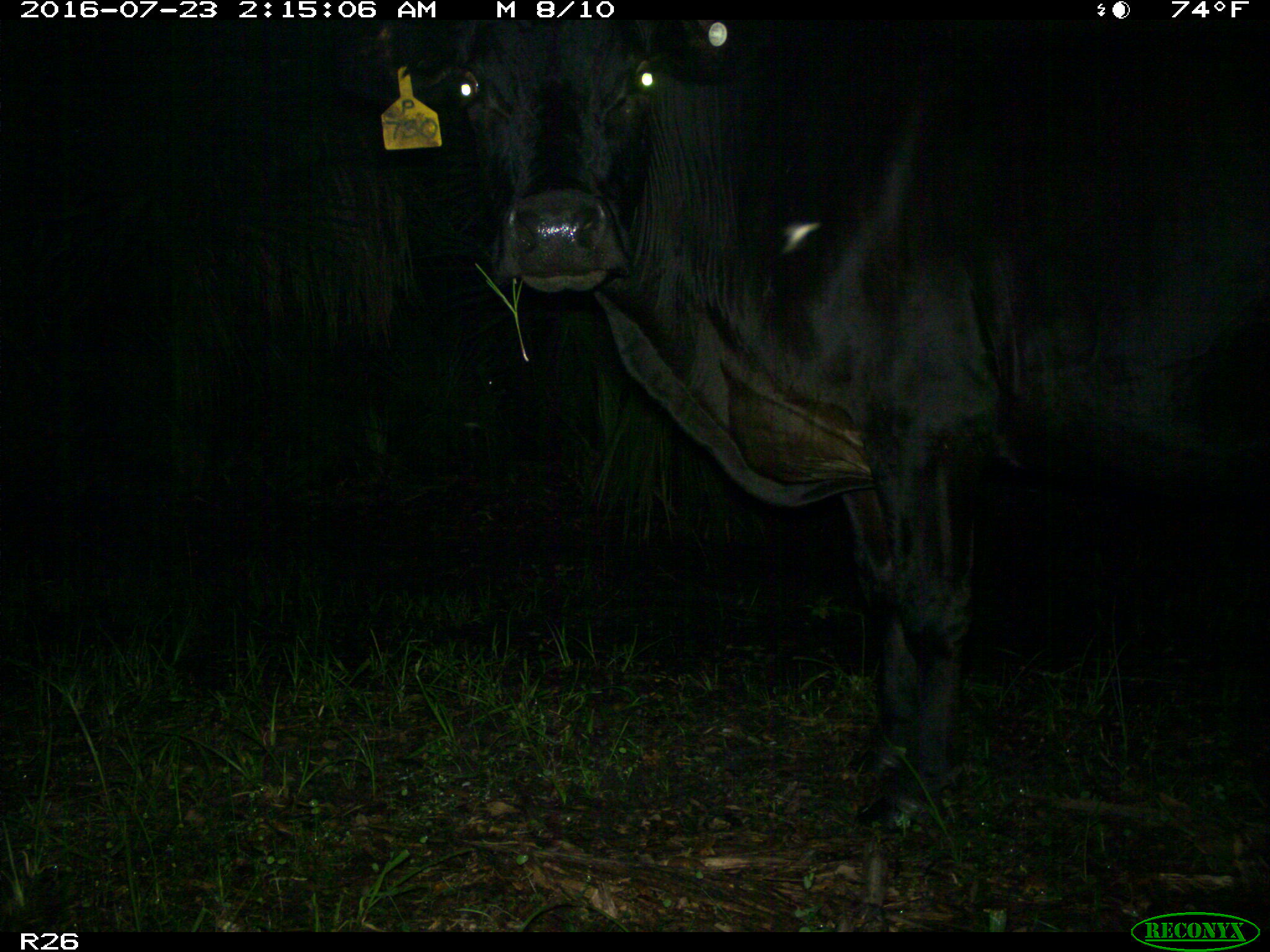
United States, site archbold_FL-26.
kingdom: Animalia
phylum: Chordata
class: Mammalia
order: Artiodactyla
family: Bovidae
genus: Bos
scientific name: Bos taurus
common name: domestic cow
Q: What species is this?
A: Bos taurus (domestic cow).